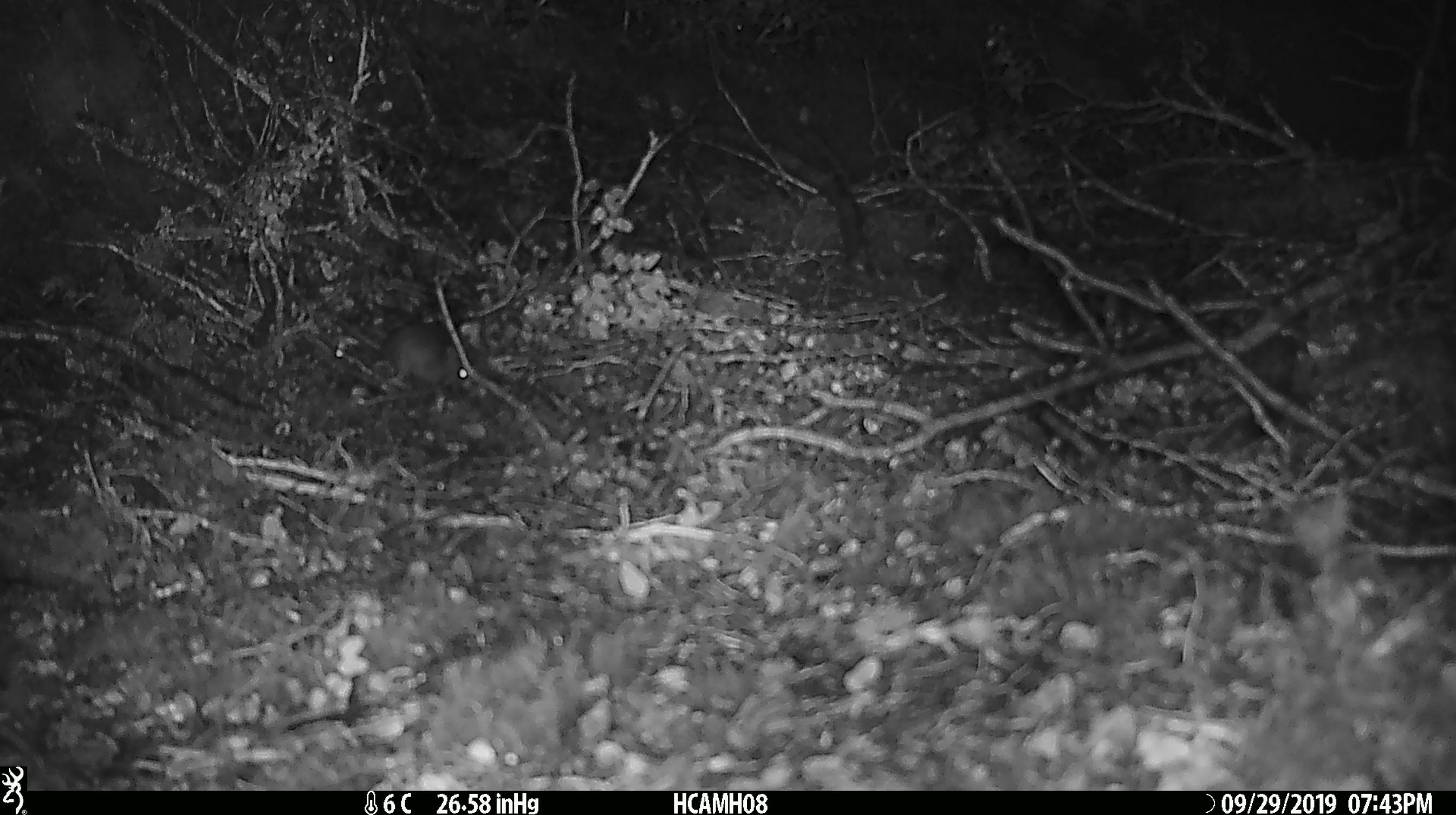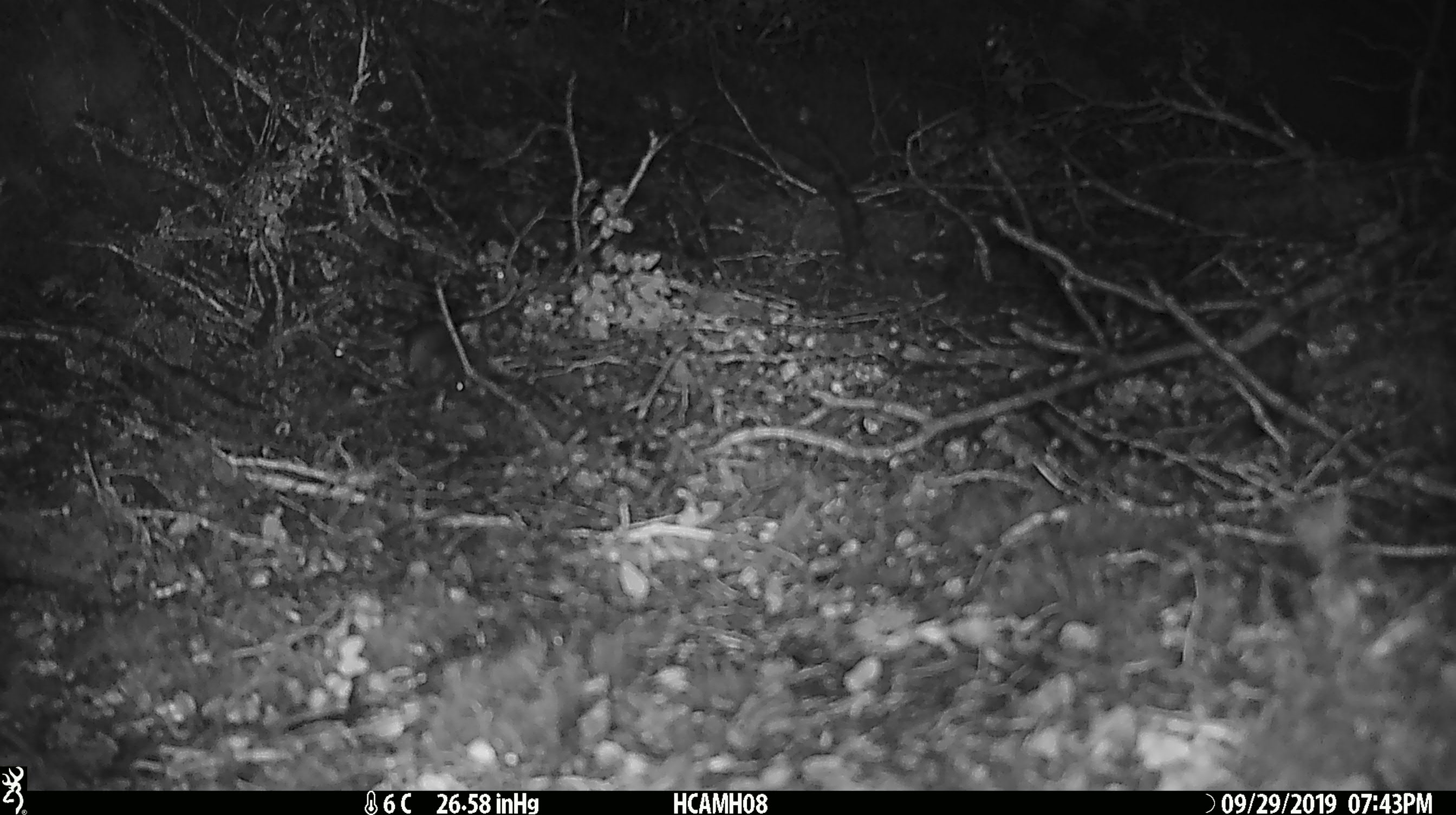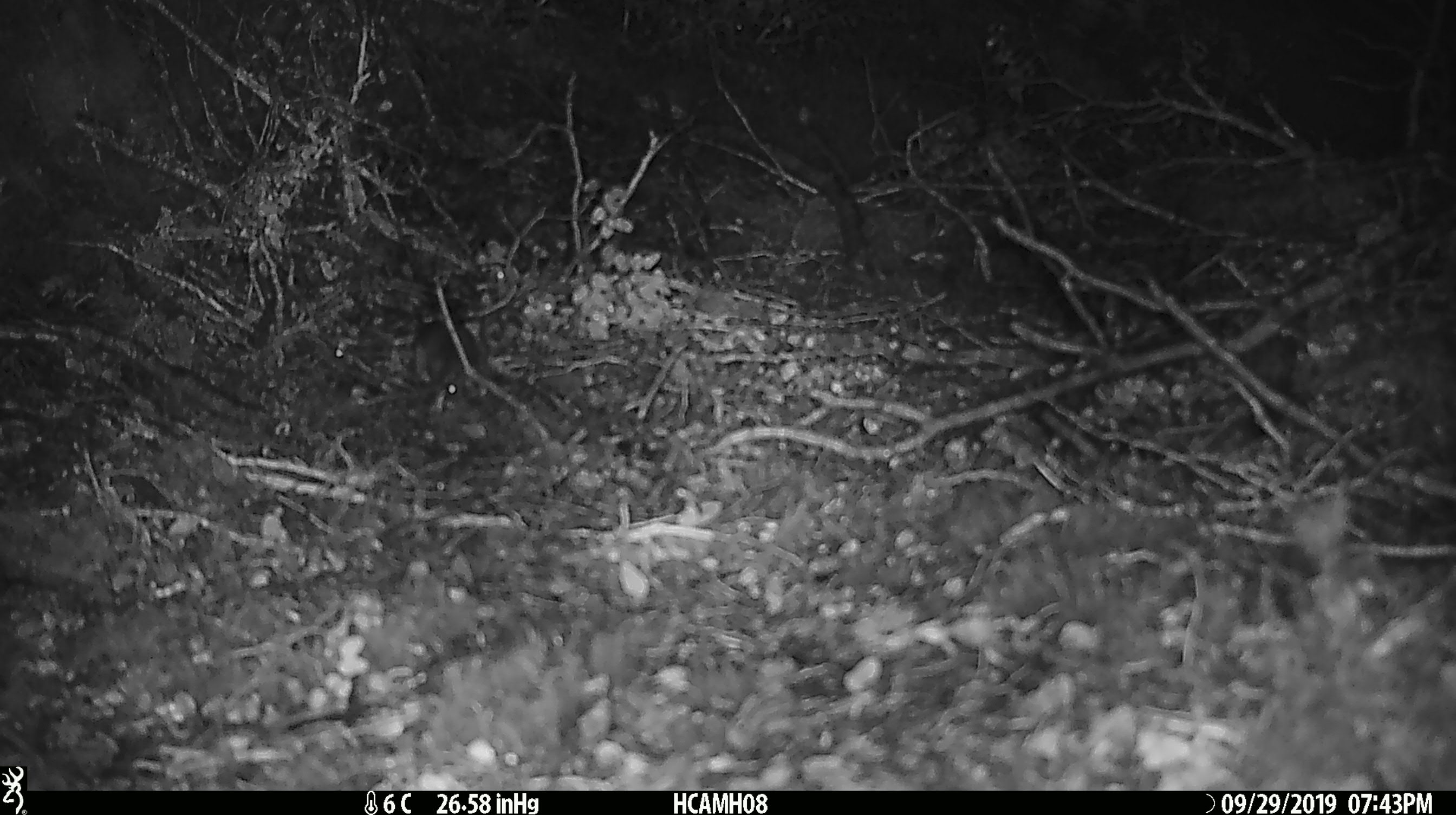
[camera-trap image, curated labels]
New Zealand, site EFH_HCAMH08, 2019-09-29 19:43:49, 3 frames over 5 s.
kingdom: Animalia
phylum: Chordata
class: Mammalia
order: Rodentia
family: Muridae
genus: Mus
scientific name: Mus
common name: mouse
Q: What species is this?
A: Mouse (Mus).